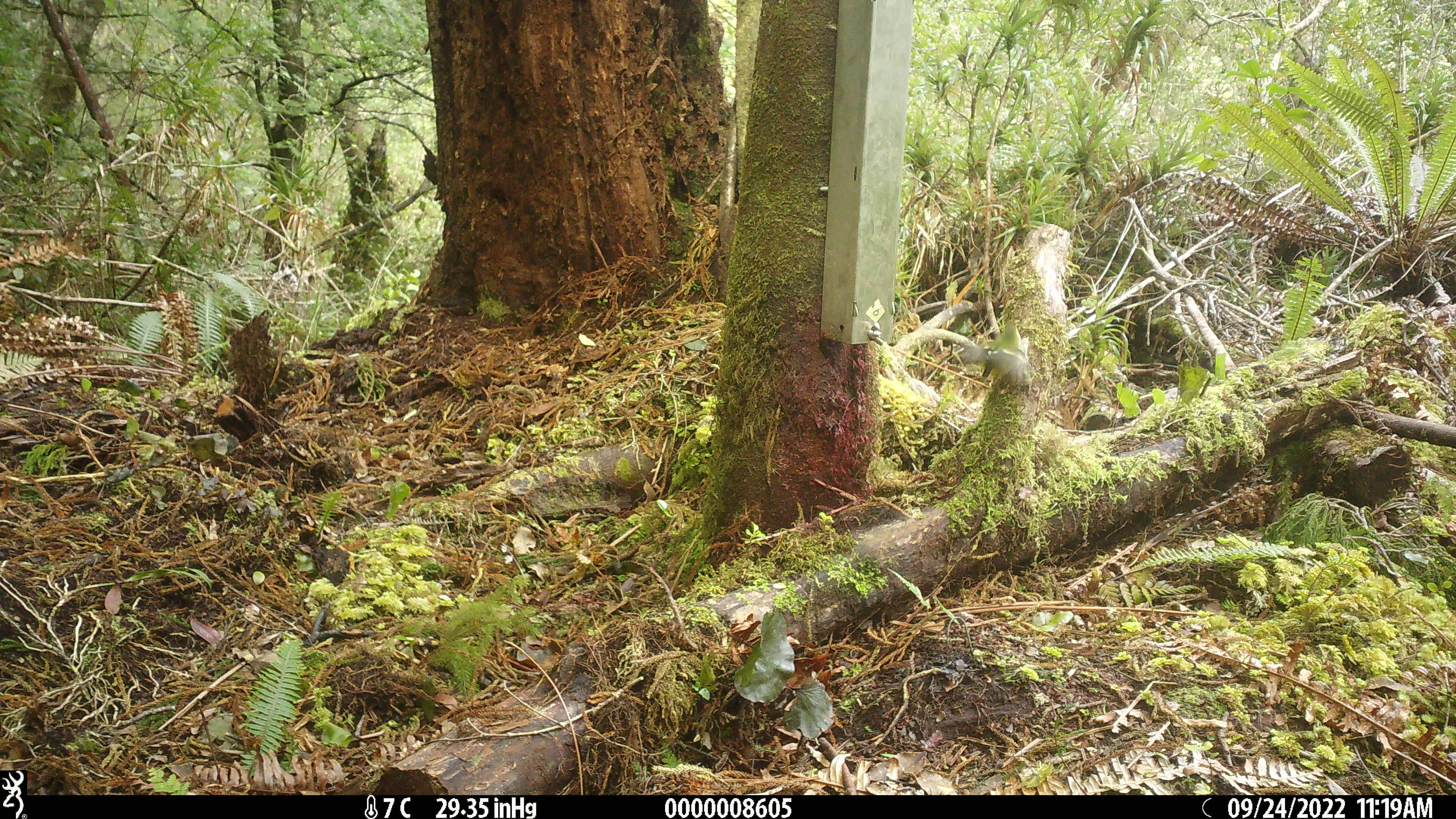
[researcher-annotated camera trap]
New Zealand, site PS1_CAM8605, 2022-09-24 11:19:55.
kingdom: Animalia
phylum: Chordata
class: Aves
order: Passeriformes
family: Acanthisittidae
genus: Acanthisitta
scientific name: Acanthisitta chloris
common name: rifleman